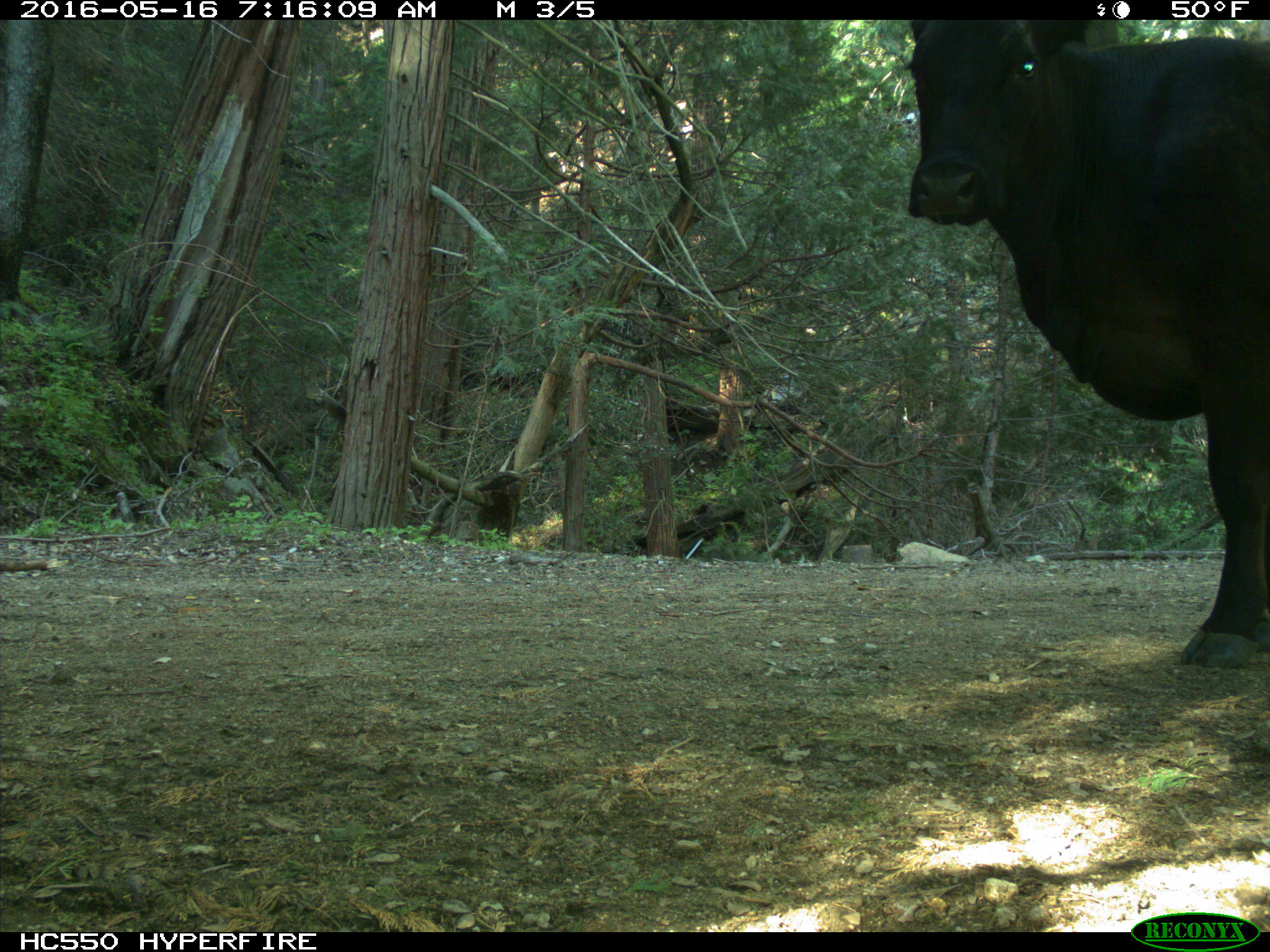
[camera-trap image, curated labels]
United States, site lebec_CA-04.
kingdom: Animalia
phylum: Chordata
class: Mammalia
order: Artiodactyla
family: Bovidae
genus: Bos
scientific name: Bos taurus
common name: domestic cow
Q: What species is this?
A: Bos taurus (domestic cow).